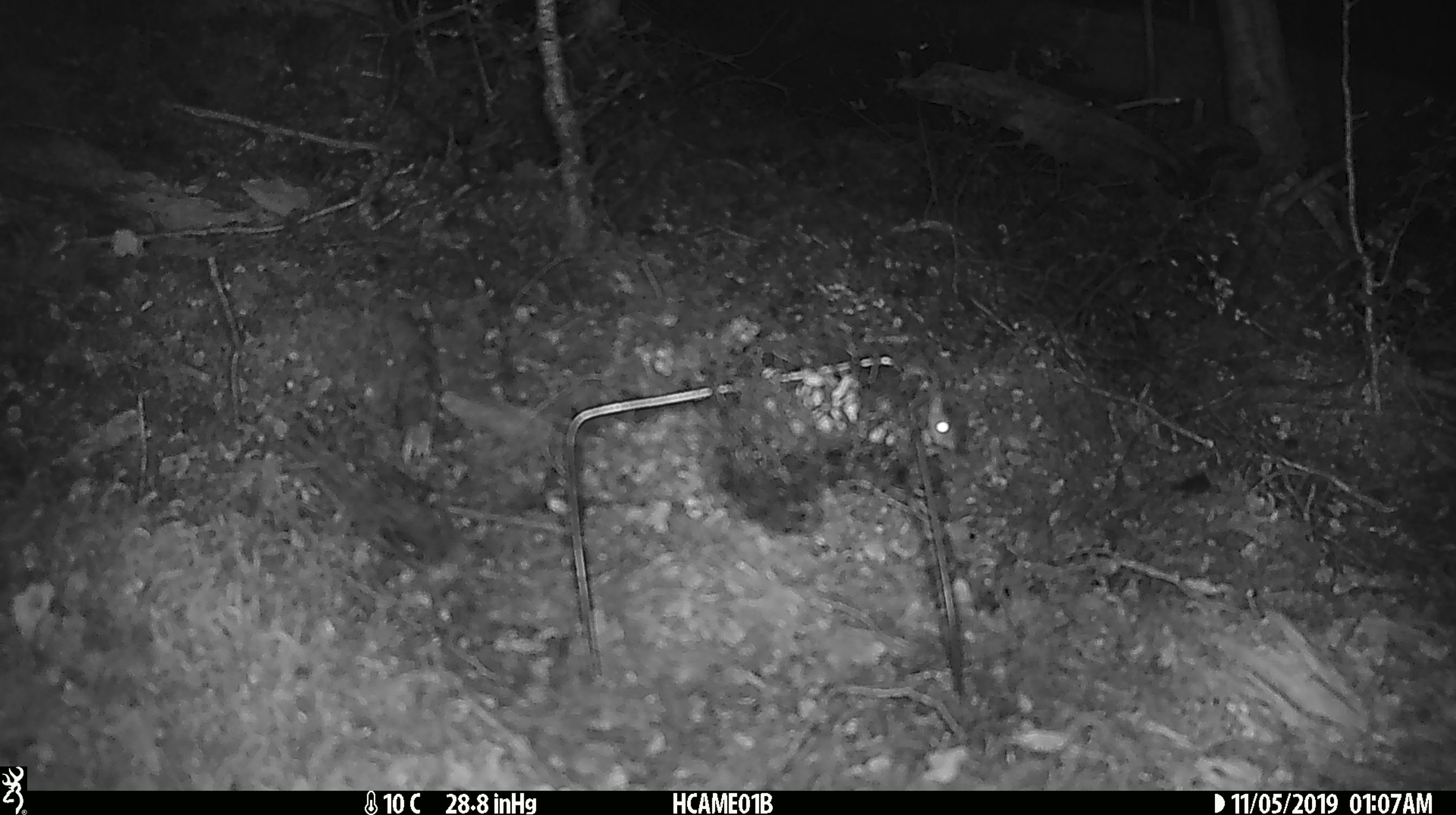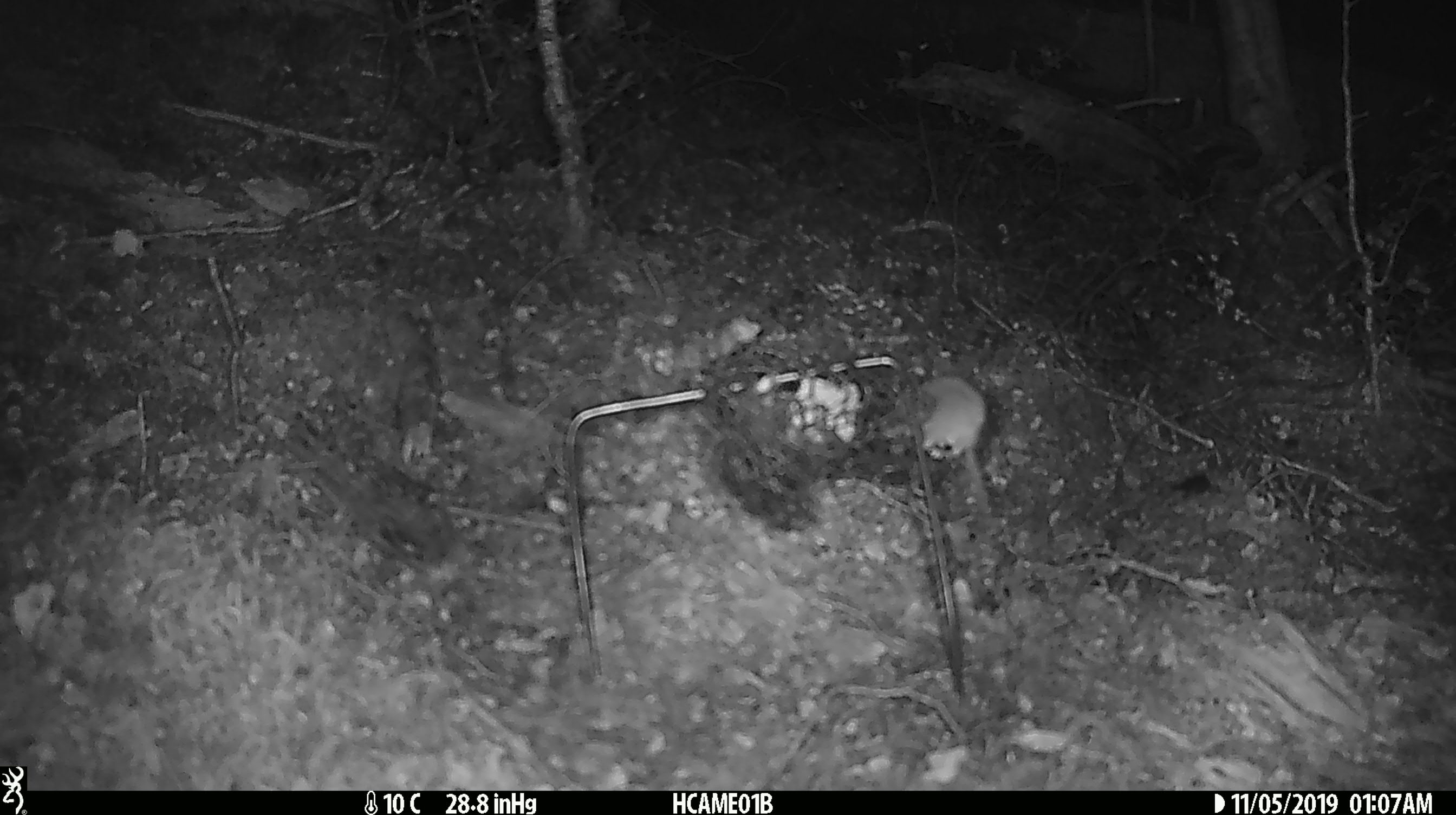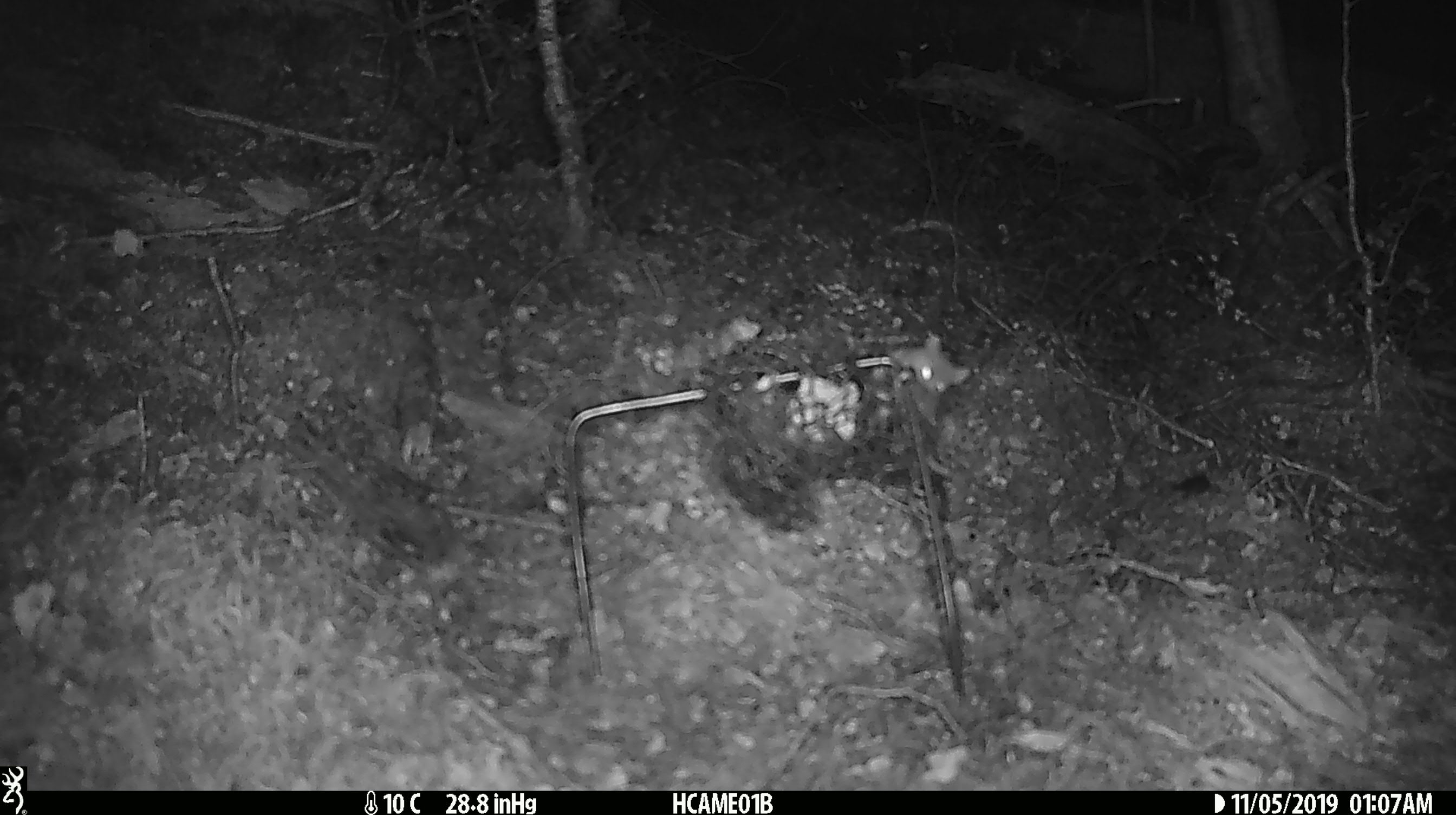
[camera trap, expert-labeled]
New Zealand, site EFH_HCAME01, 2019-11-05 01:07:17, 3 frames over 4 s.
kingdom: Animalia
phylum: Chordata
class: Mammalia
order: Rodentia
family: Muridae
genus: Mus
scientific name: Mus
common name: mouse